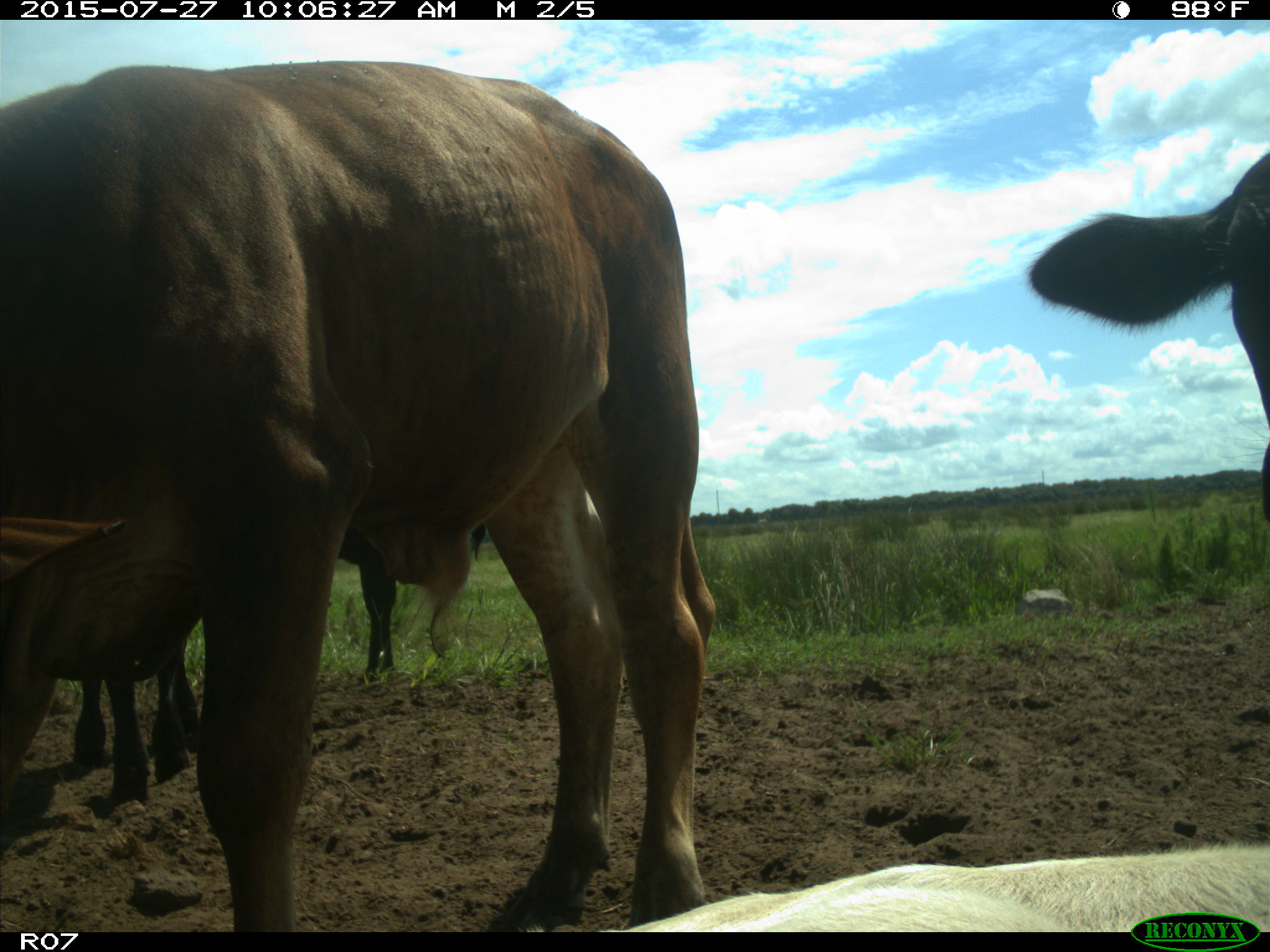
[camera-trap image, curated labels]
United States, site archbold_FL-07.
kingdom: Animalia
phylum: Chordata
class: Mammalia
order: Artiodactyla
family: Bovidae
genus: Bos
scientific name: Bos taurus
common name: domestic cow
Bos taurus (domestic cow).